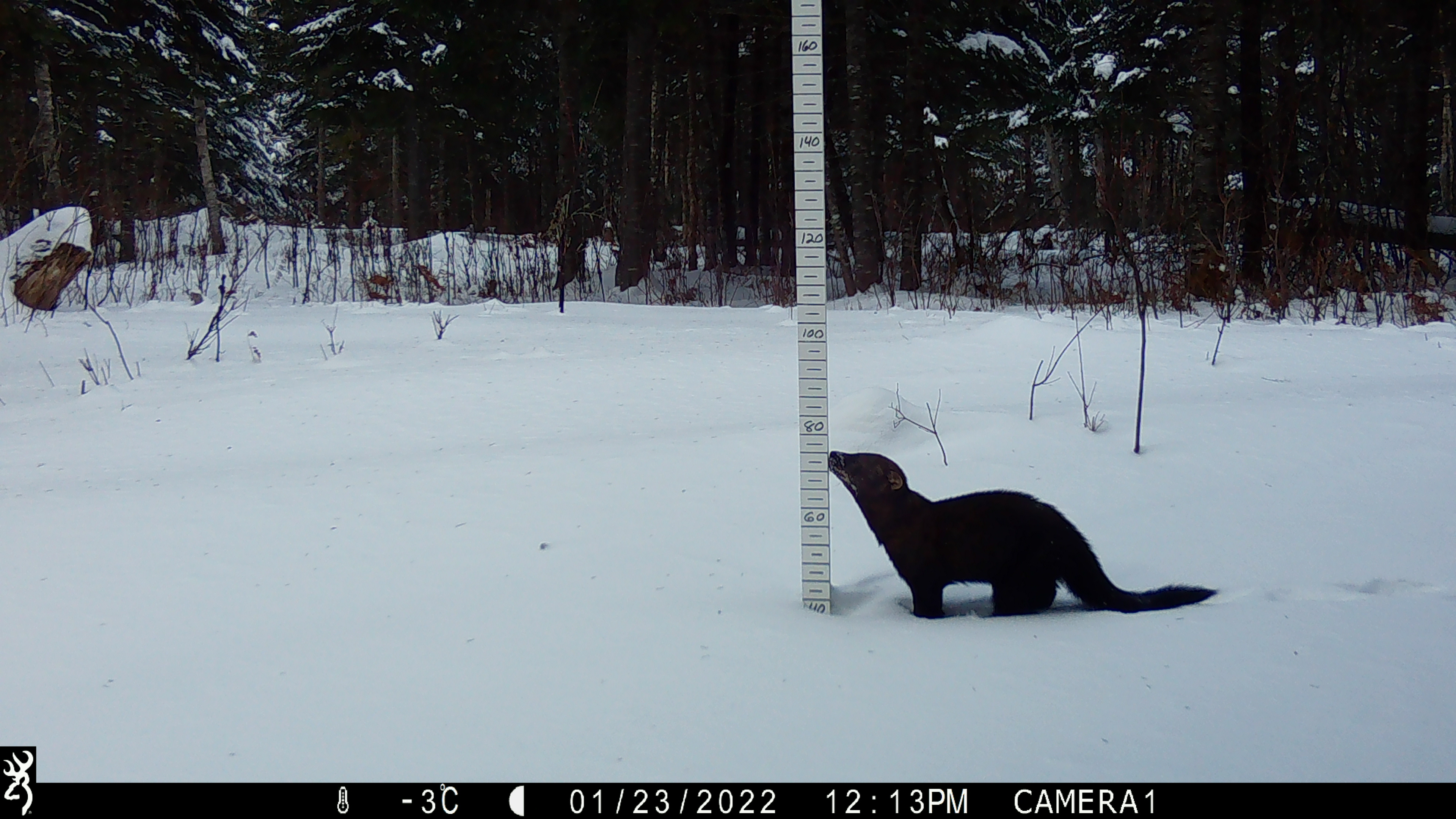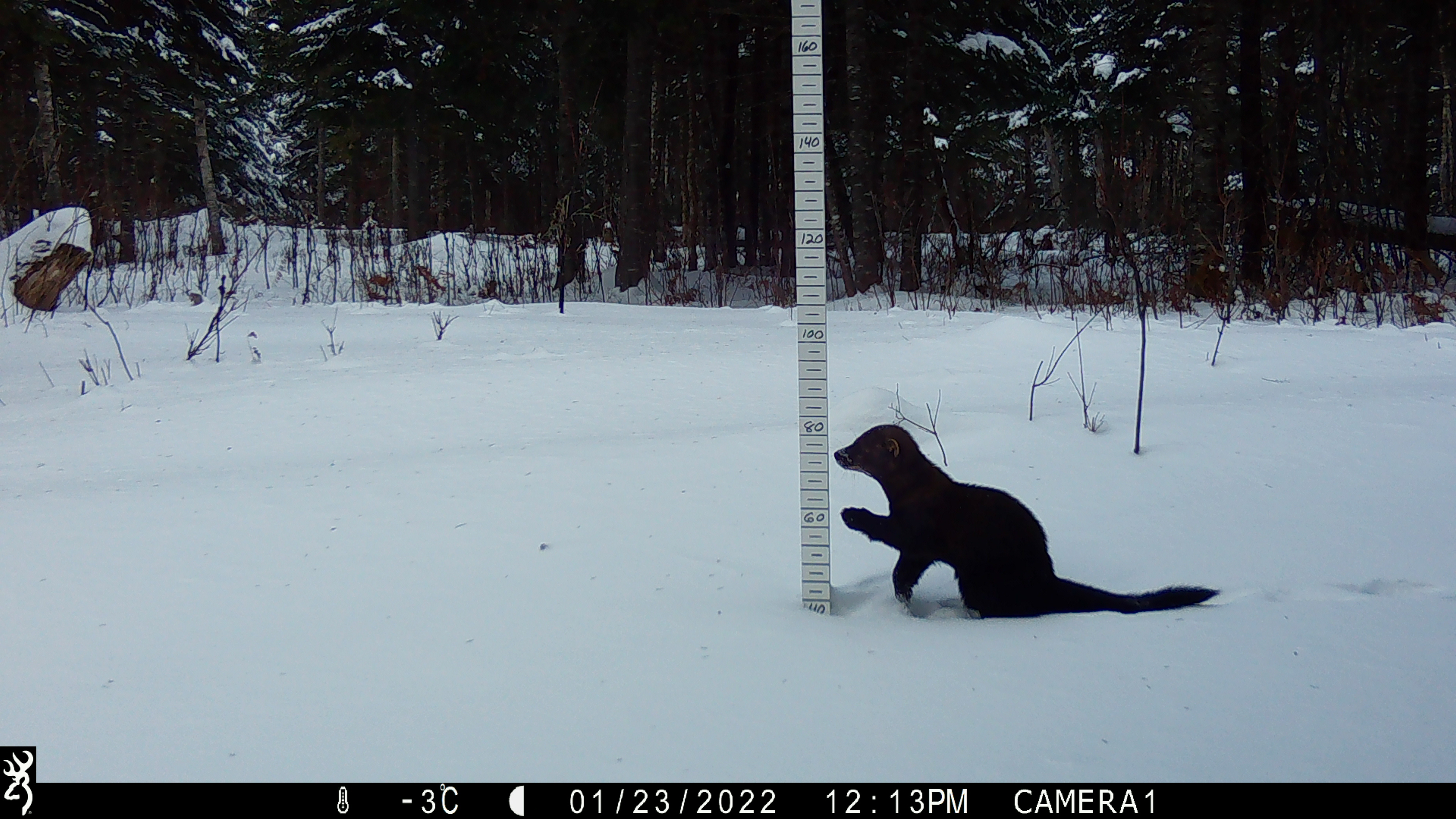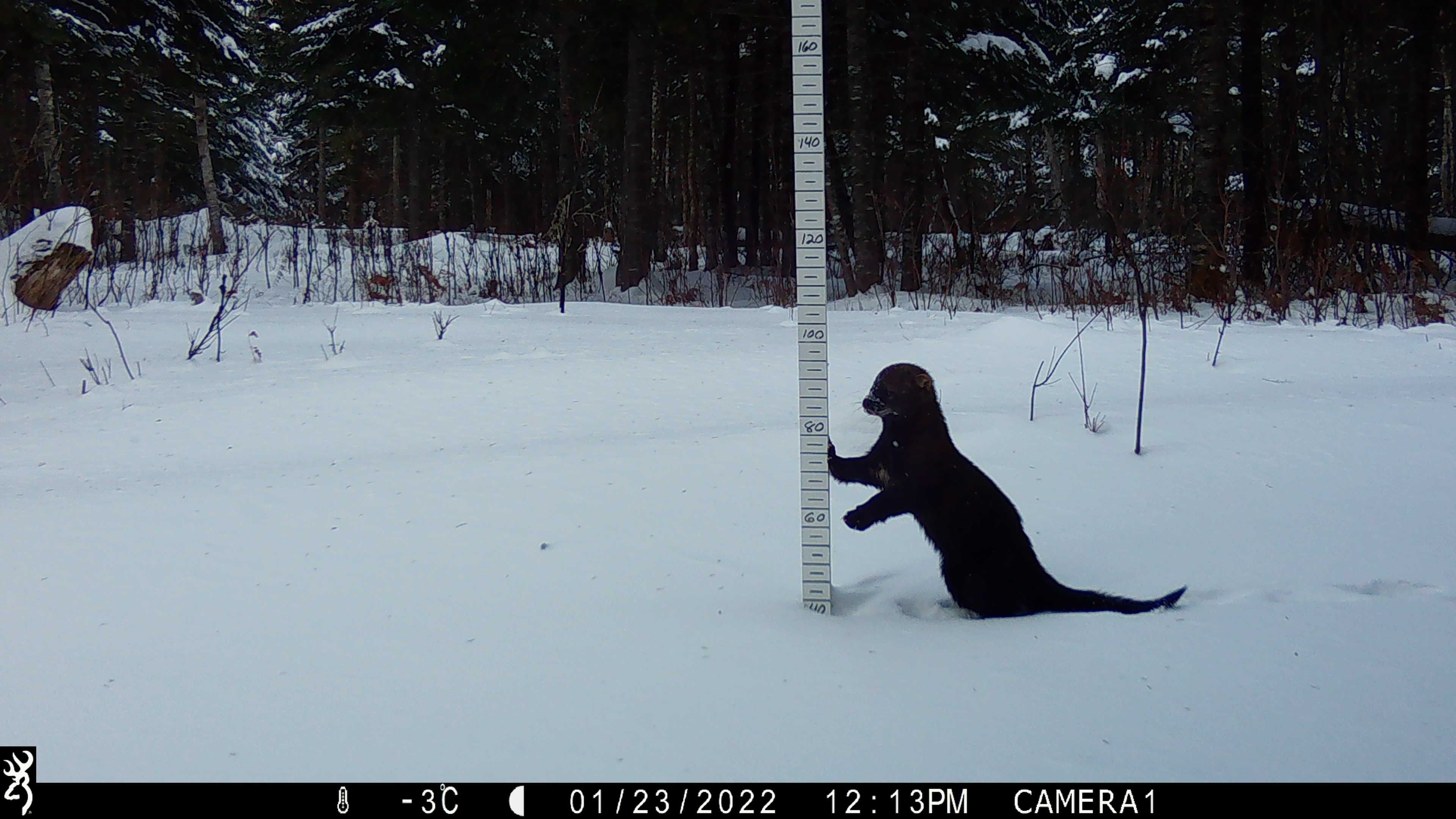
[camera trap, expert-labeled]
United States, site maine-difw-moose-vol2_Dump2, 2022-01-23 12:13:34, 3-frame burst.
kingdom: Animalia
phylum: Chordata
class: Mammalia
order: Carnivora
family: Mustelidae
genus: Pekania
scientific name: Pekania pennanti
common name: fisher